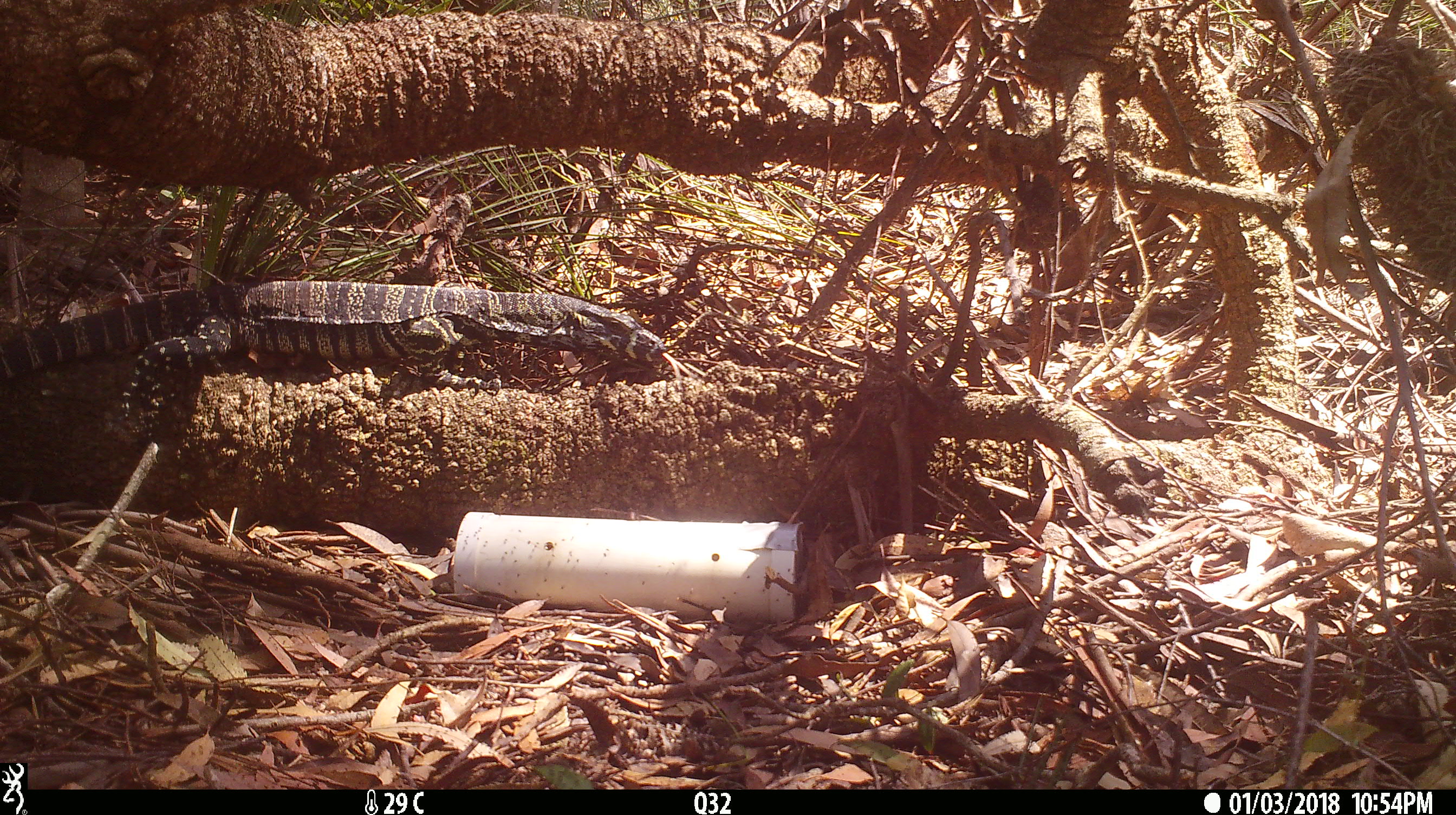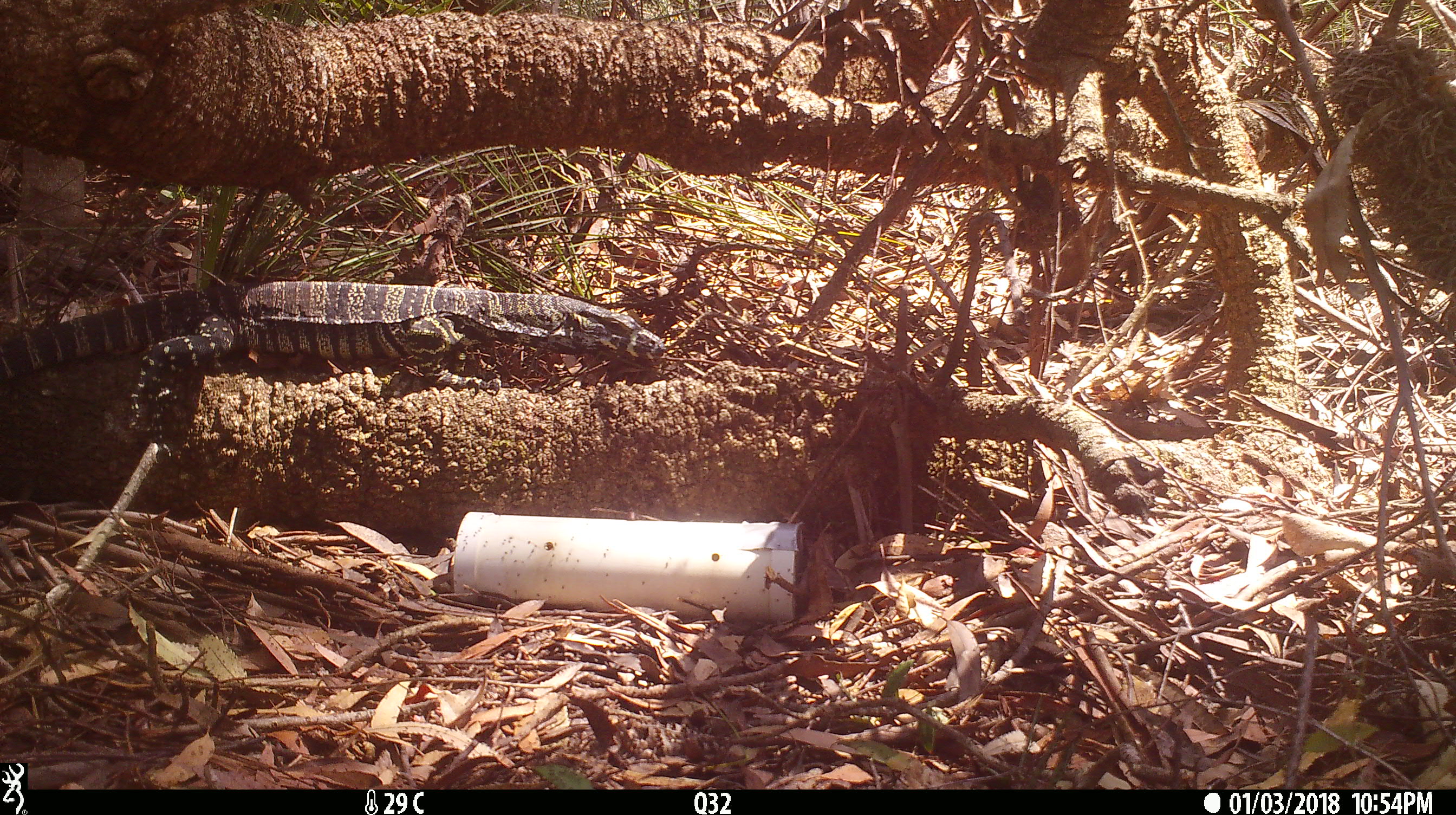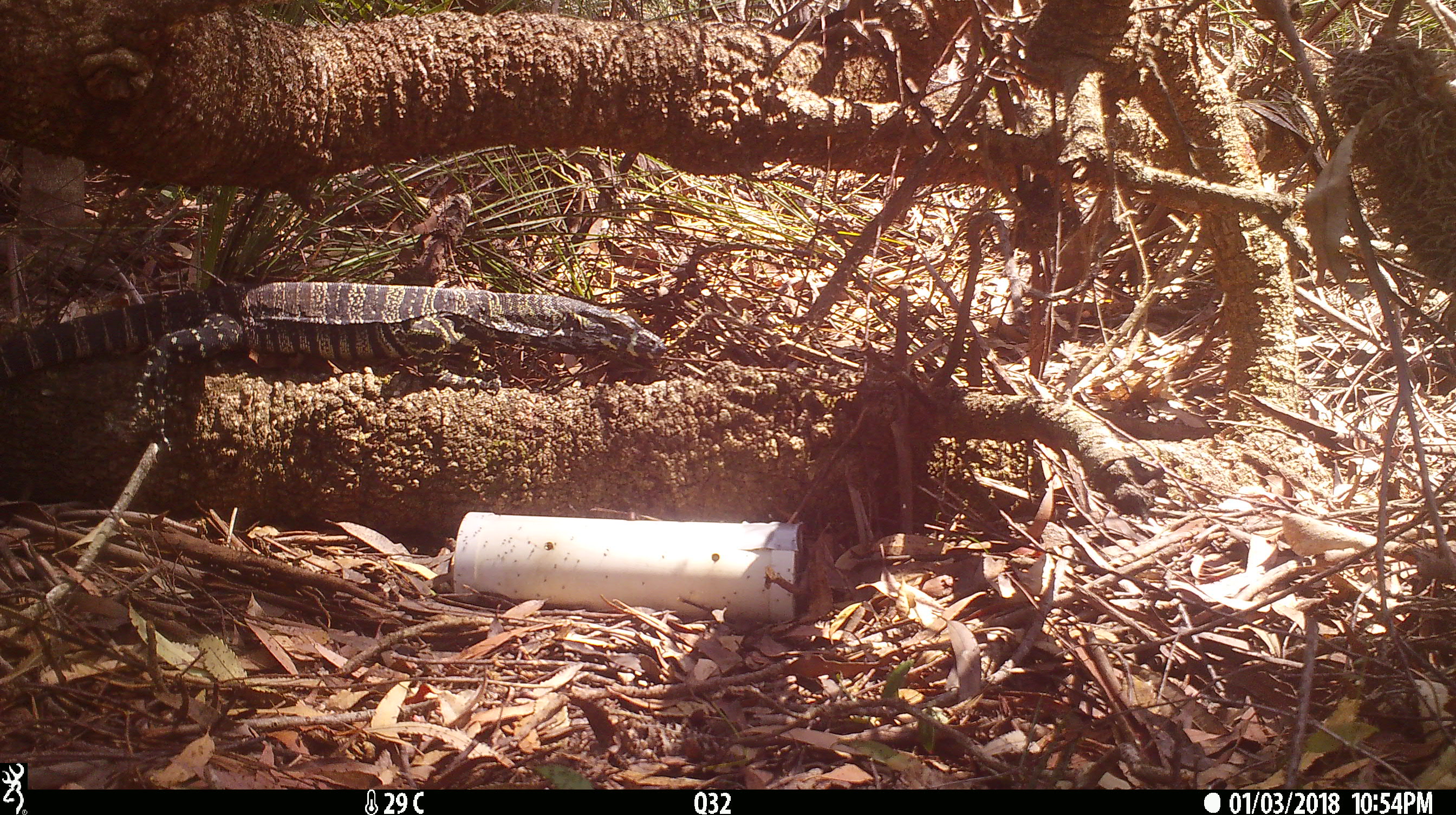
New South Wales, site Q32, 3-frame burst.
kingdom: Animalia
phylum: Chordata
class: Reptilia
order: Squamata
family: Varanidae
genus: Varanus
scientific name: Varanus varius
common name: lace monitor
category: goanna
Goanna (lace monitor) (Varanus varius).